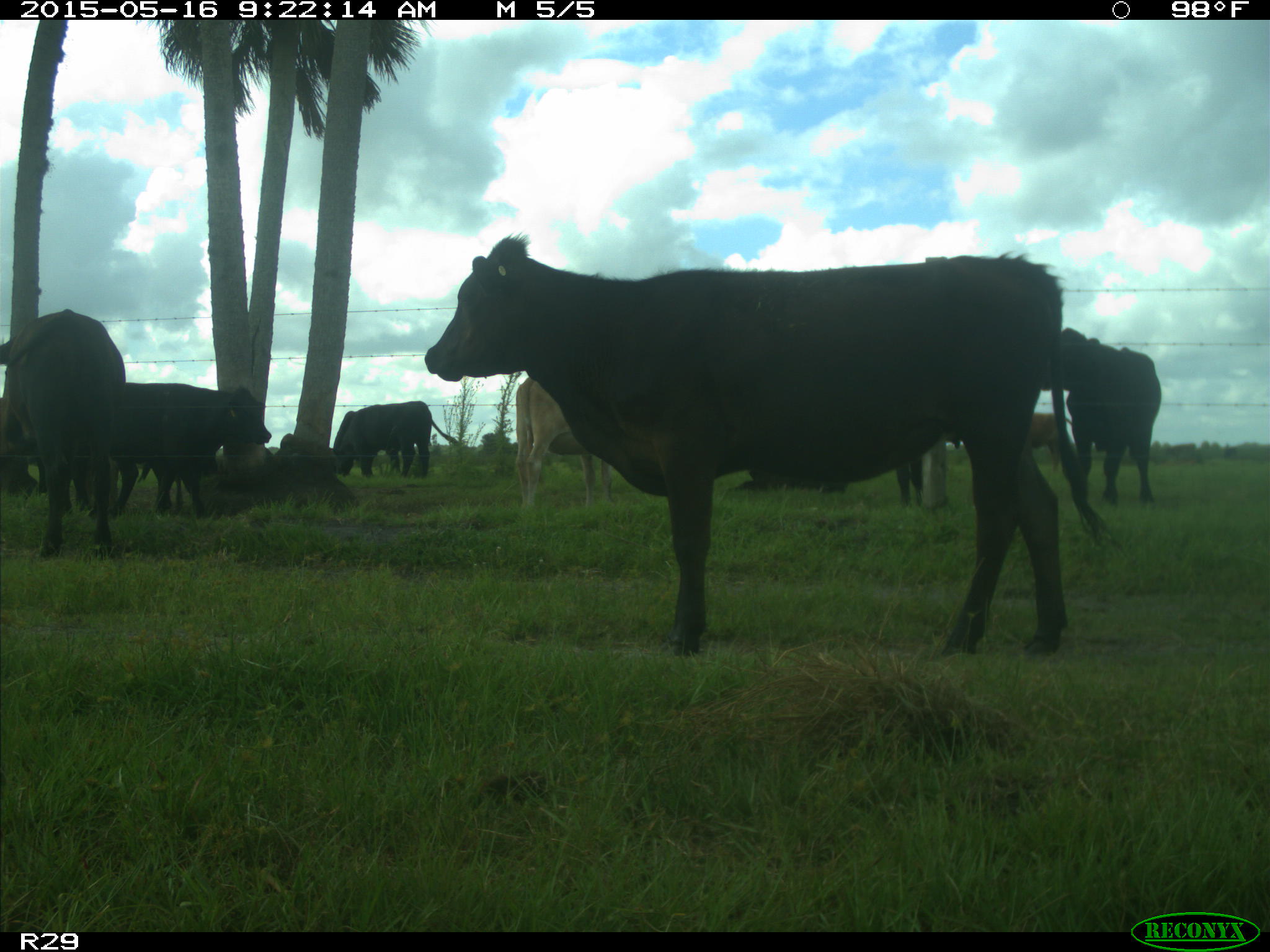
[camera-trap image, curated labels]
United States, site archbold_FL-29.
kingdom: Animalia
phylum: Chordata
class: Mammalia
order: Artiodactyla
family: Bovidae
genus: Bos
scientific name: Bos taurus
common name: domestic cow